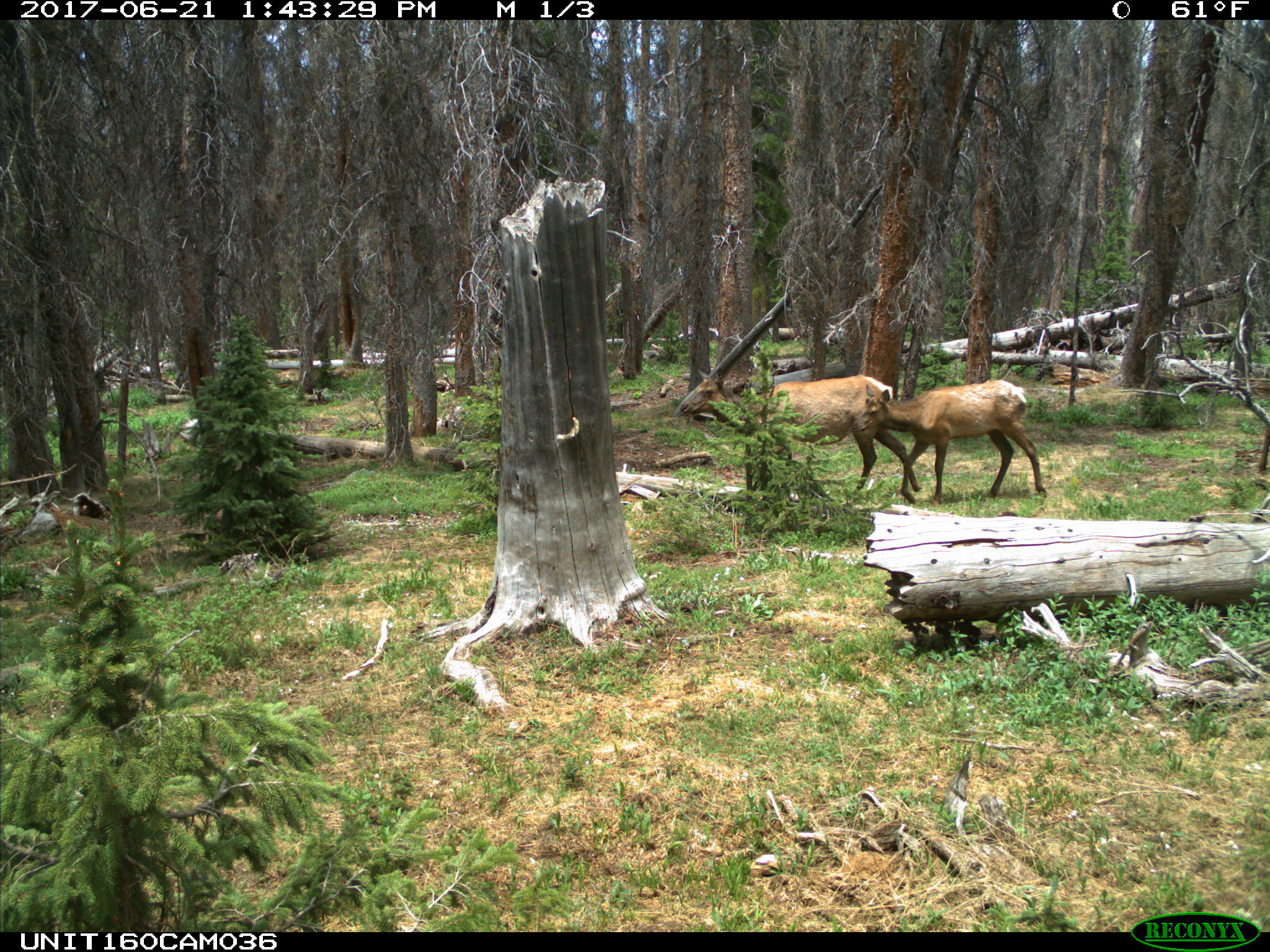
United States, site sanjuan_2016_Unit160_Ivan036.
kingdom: Animalia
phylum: Chordata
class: Mammalia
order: Artiodactyla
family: Cervidae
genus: Cervus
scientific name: Cervus elaphus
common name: red deer